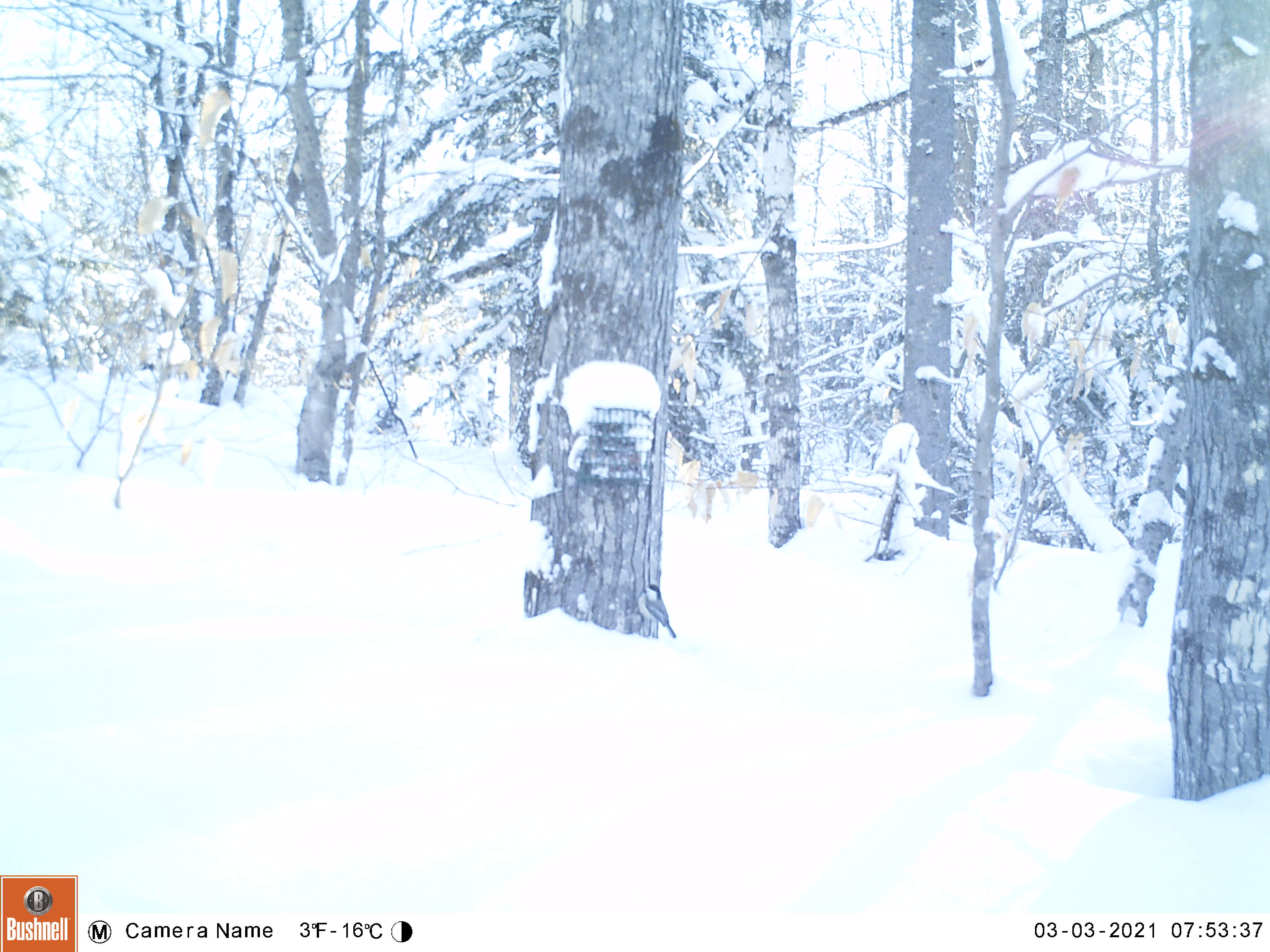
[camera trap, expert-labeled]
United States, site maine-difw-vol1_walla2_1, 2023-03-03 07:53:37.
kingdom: Animalia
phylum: Chordata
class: Aves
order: Passeriformes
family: Paridae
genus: Poecile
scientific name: Poecile atricapillus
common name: black-capped chickadee